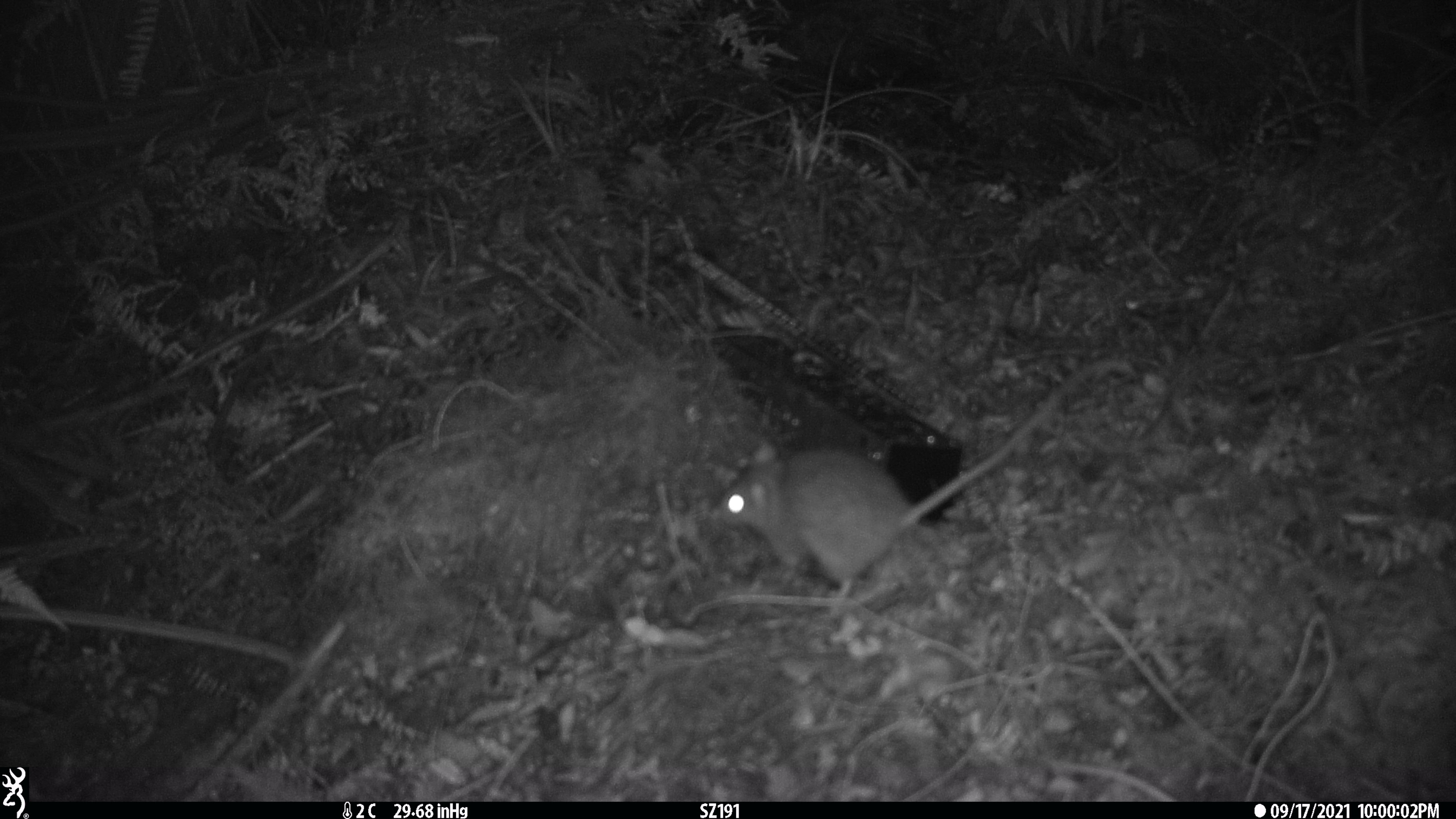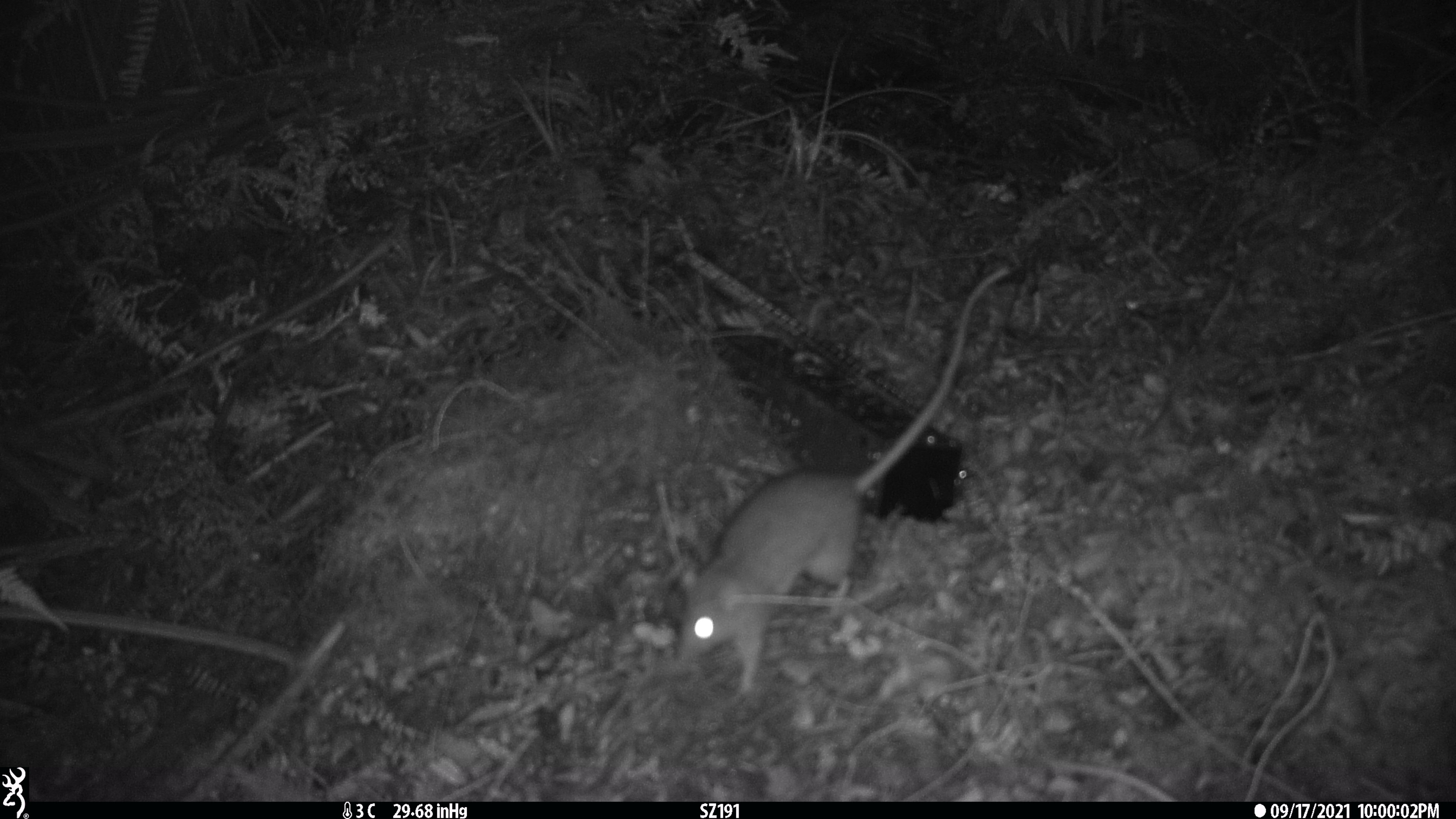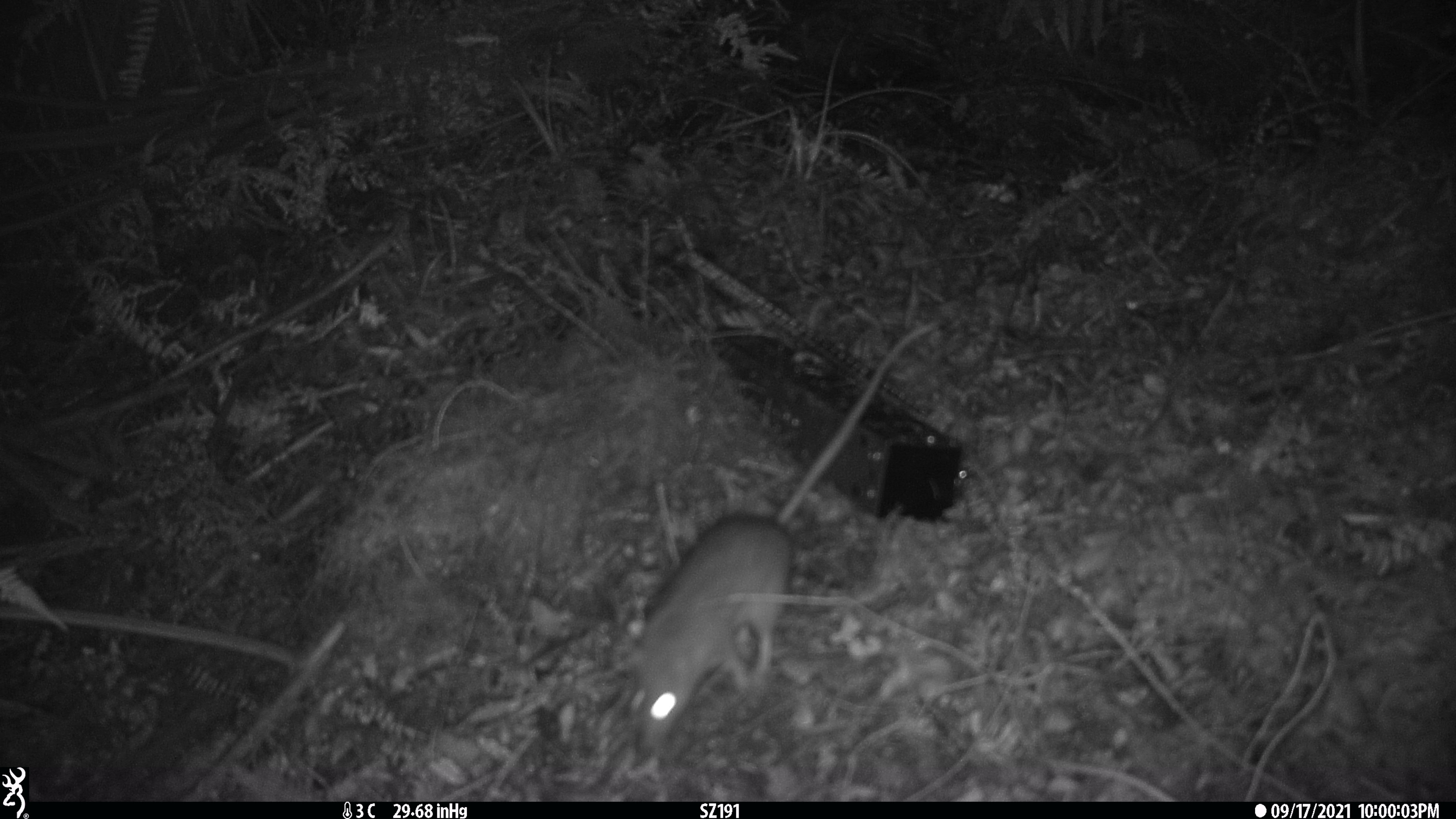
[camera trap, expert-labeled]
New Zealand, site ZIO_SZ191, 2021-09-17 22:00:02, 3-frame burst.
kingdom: Animalia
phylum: Chordata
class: Mammalia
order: Rodentia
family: Muridae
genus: Rattus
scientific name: Rattus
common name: rat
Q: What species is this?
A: Rat (Rattus).